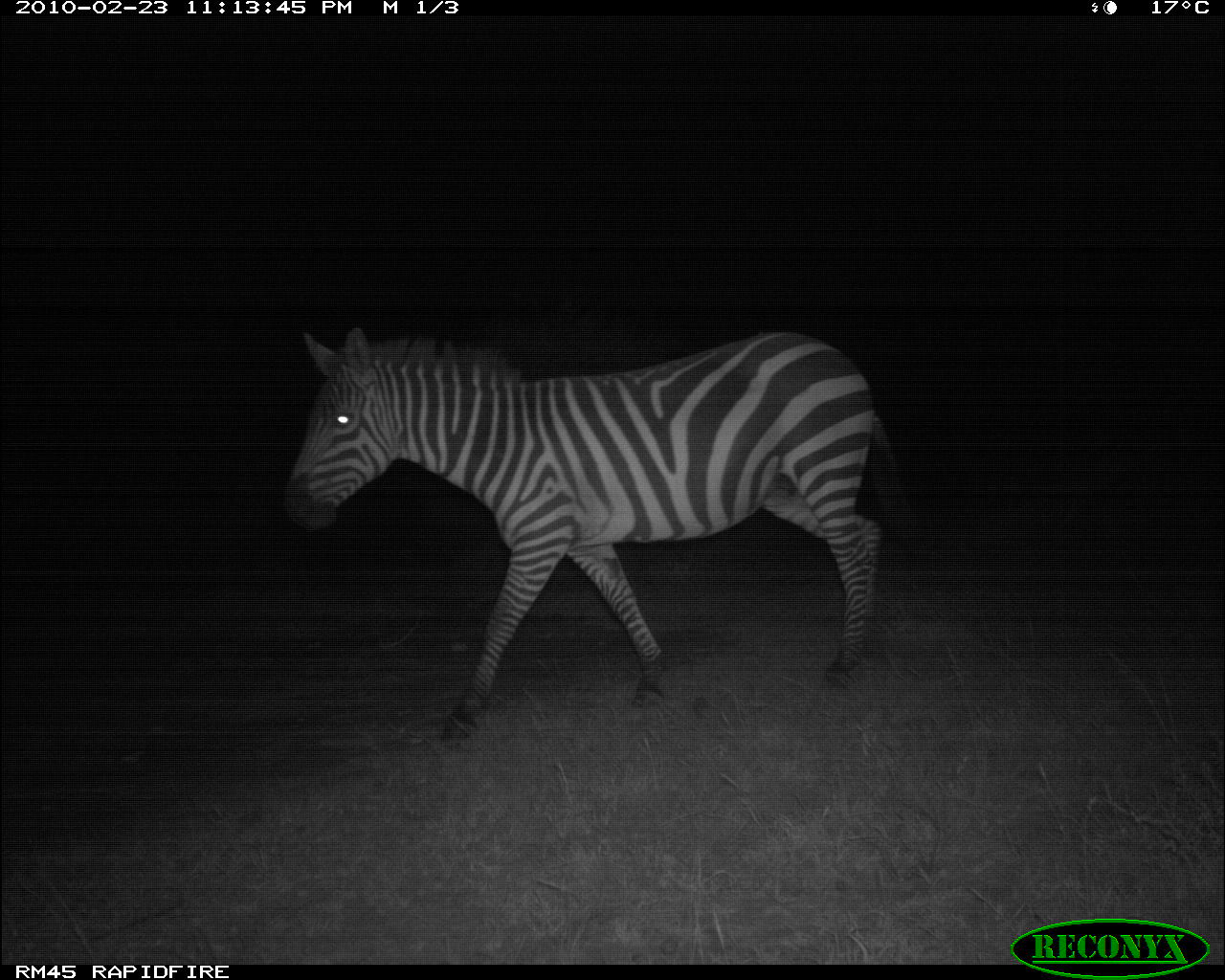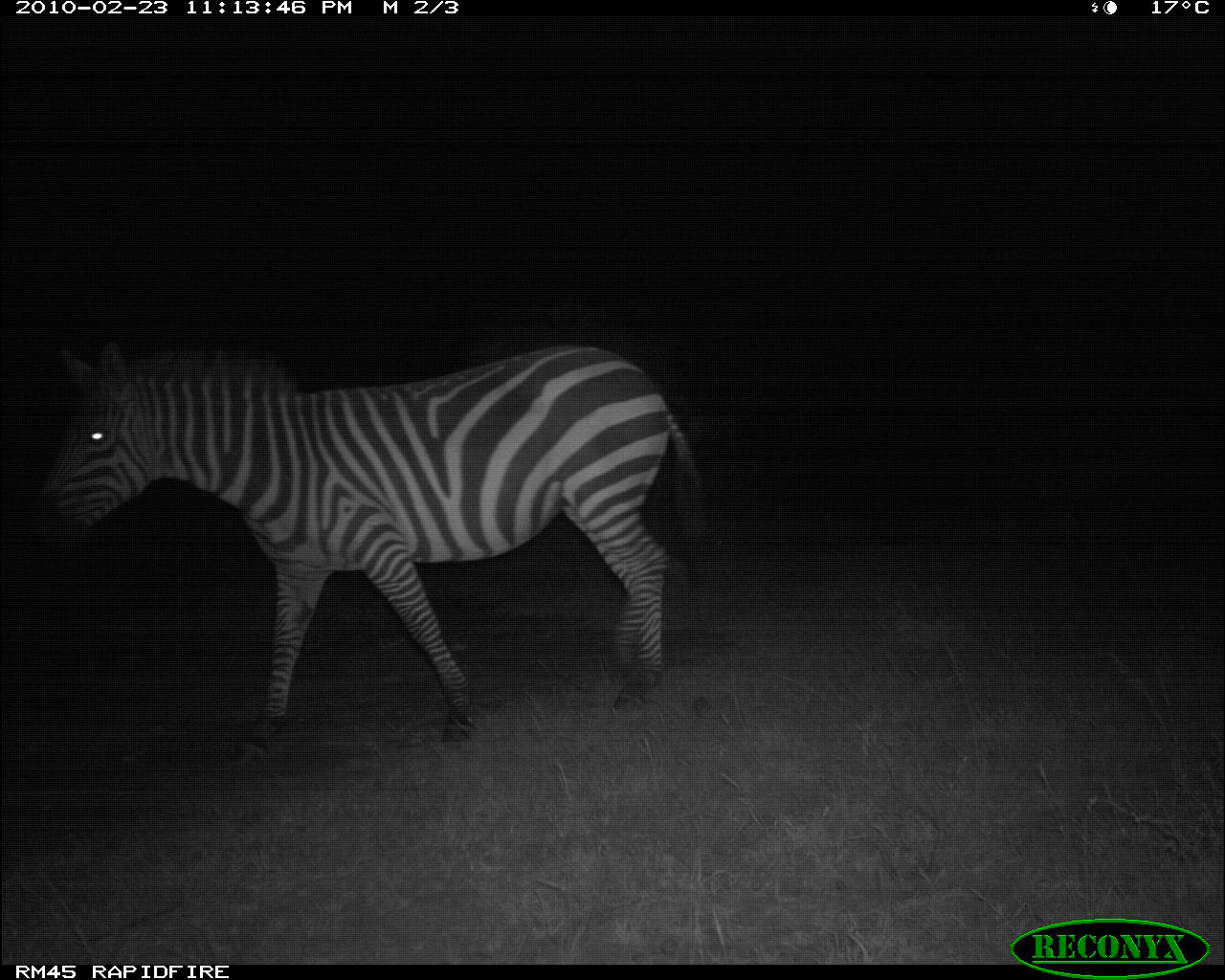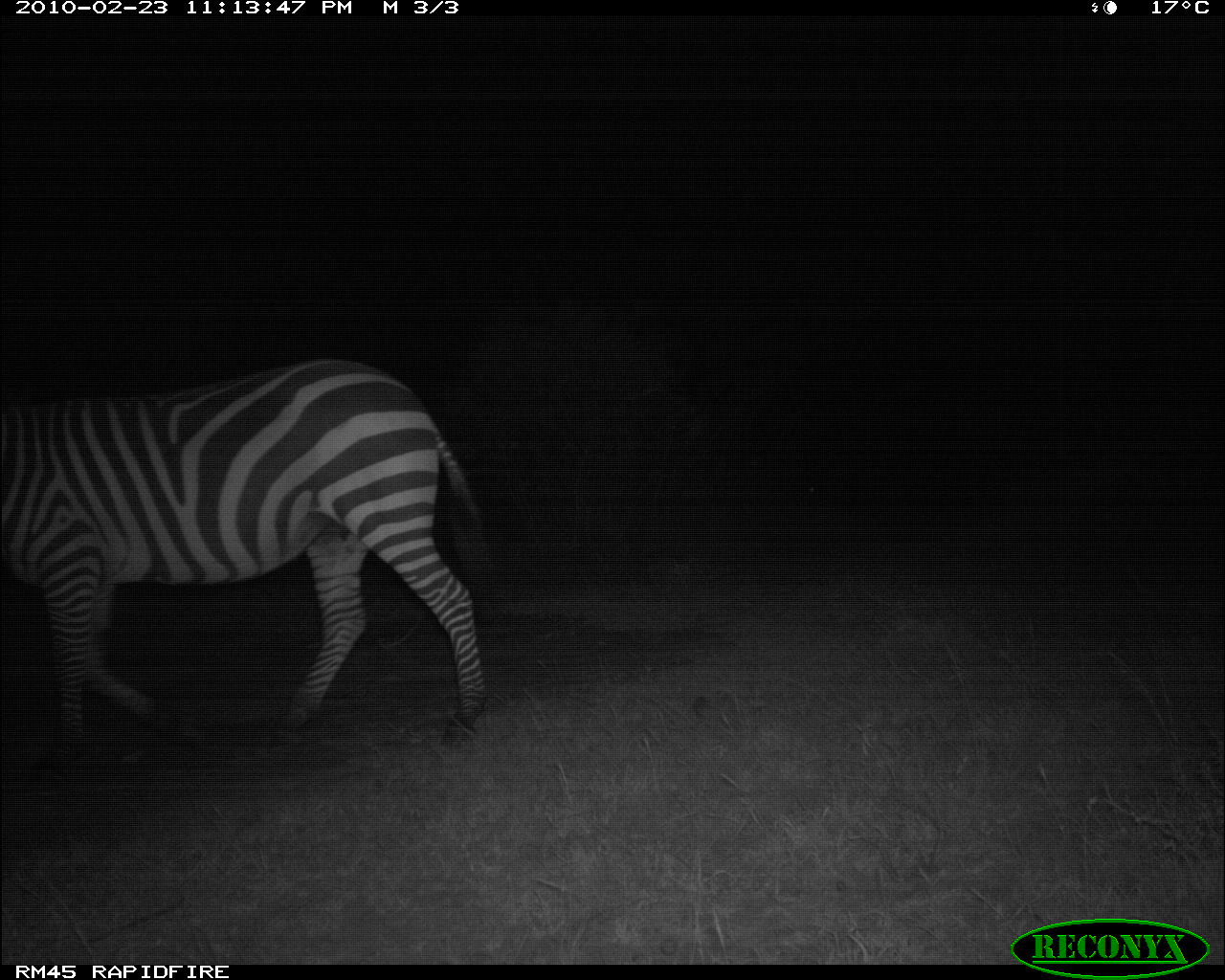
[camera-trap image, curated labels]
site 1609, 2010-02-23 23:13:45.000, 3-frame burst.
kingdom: Animalia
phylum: Chordata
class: Mammalia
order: Perissodactyla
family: Equidae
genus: Equus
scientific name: Equus quagga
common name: plains zebra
Equus quagga (plains zebra), count 1.